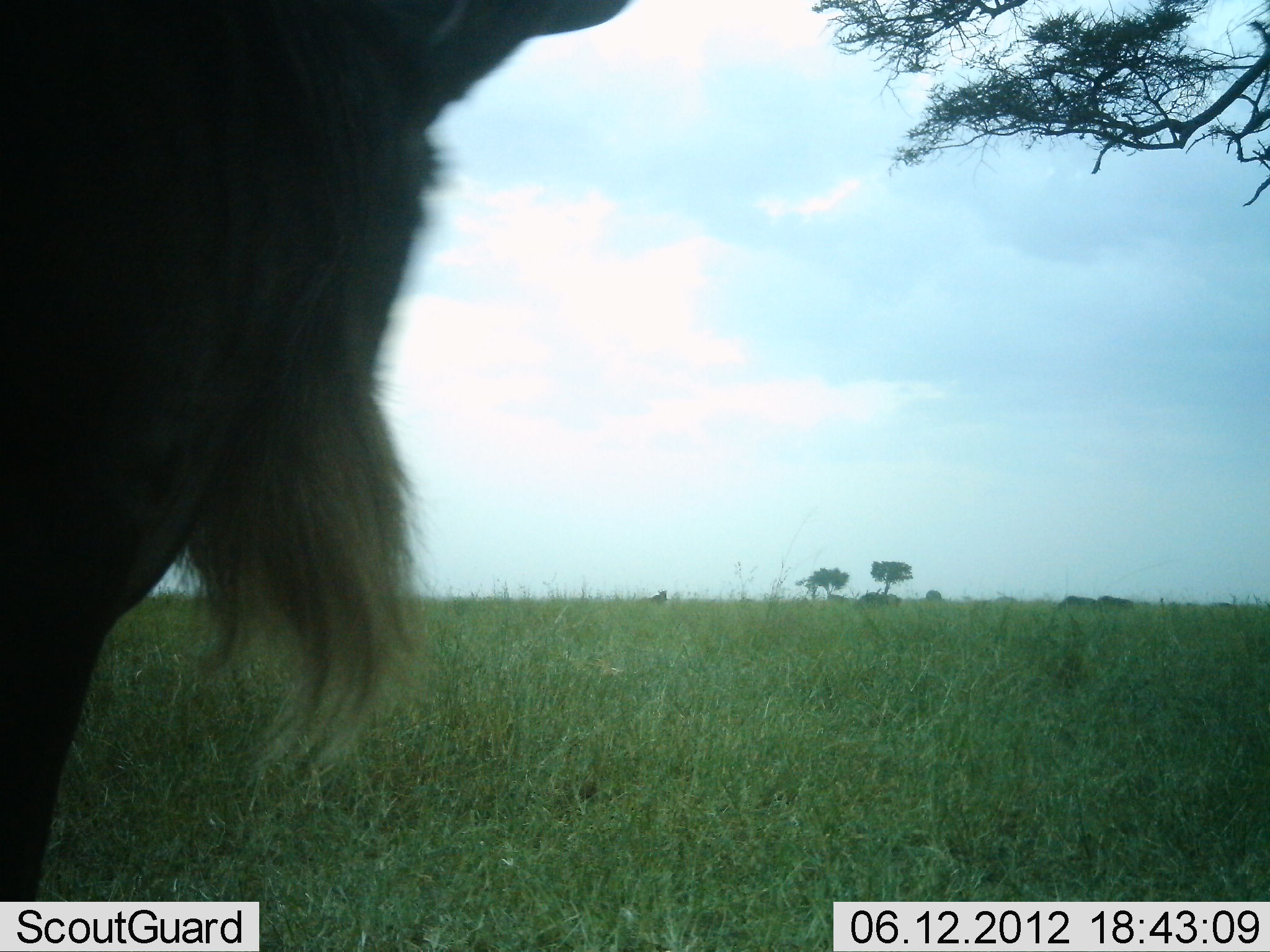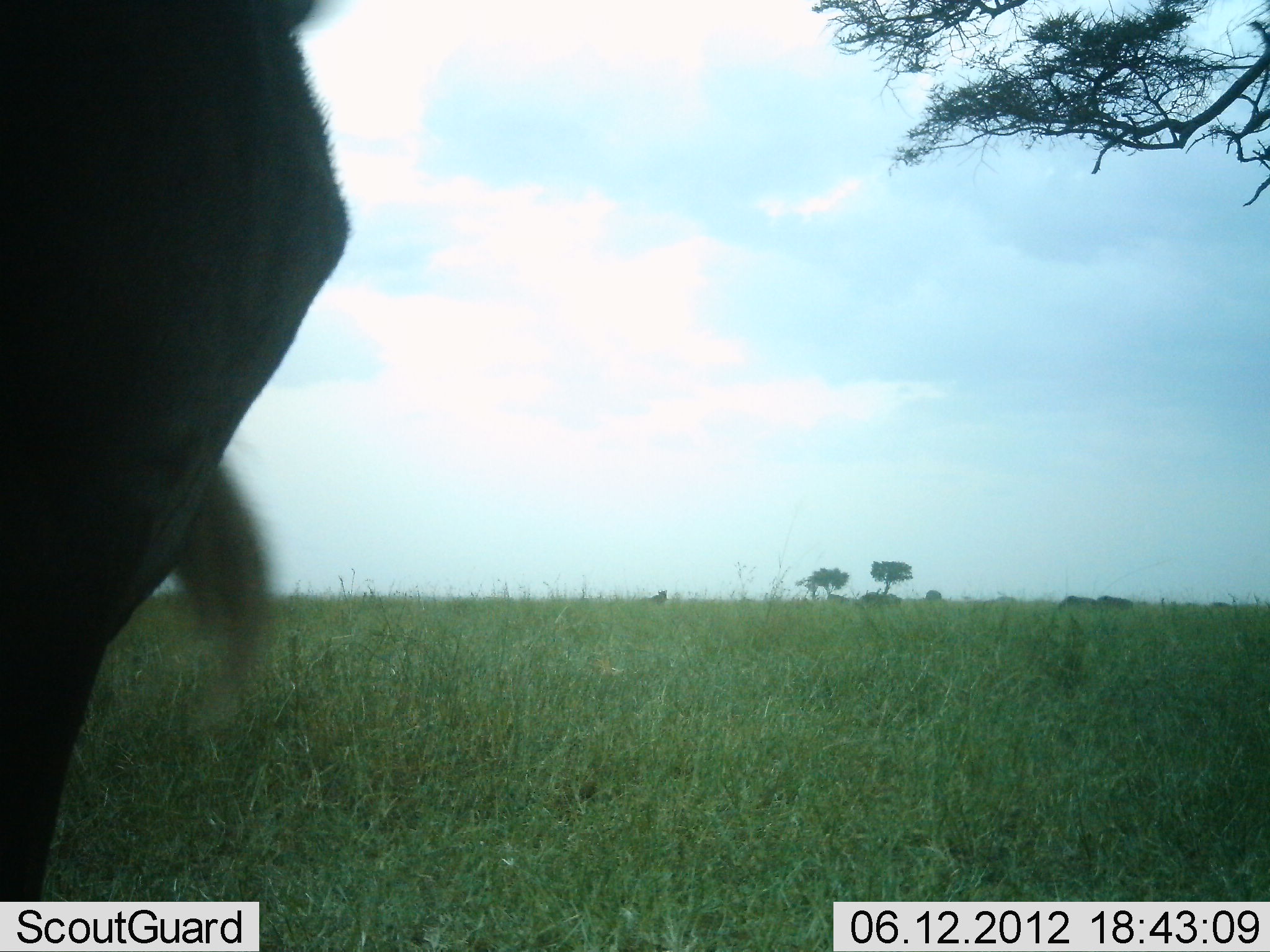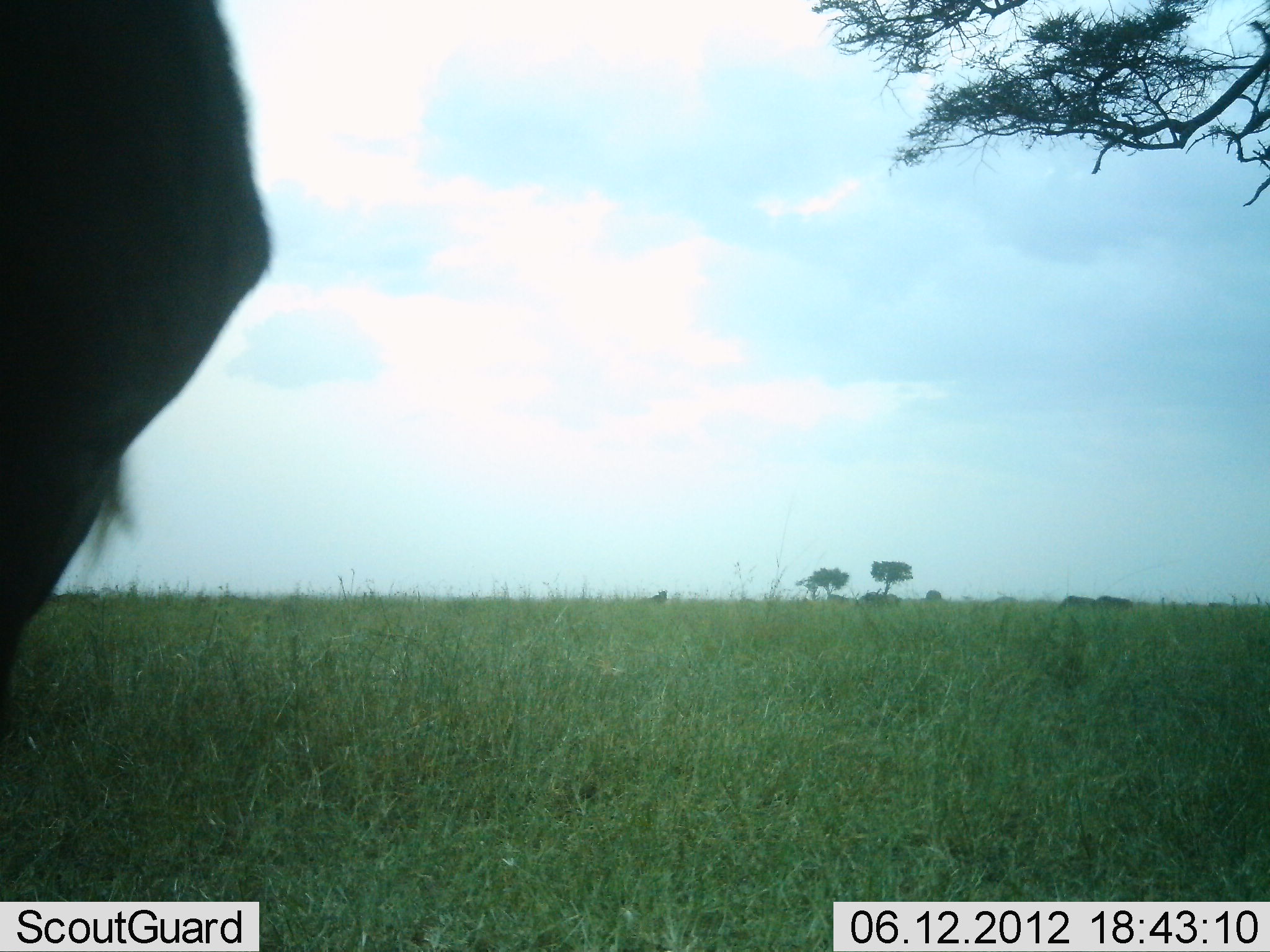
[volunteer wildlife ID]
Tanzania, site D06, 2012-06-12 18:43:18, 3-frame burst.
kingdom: Animalia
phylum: Chordata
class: Mammalia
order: Artiodactyla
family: Bovidae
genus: Connochaetes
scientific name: Connochaetes taurinus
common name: blue wildebeest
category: wildebeest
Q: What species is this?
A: Wildebeest (blue wildebeest) (Connochaetes taurinus).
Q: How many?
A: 2.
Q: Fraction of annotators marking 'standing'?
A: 100%.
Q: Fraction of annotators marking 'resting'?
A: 10%.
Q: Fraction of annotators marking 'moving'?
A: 0%.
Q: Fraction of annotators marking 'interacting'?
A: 0%.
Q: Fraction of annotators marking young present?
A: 0%.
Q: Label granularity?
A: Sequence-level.